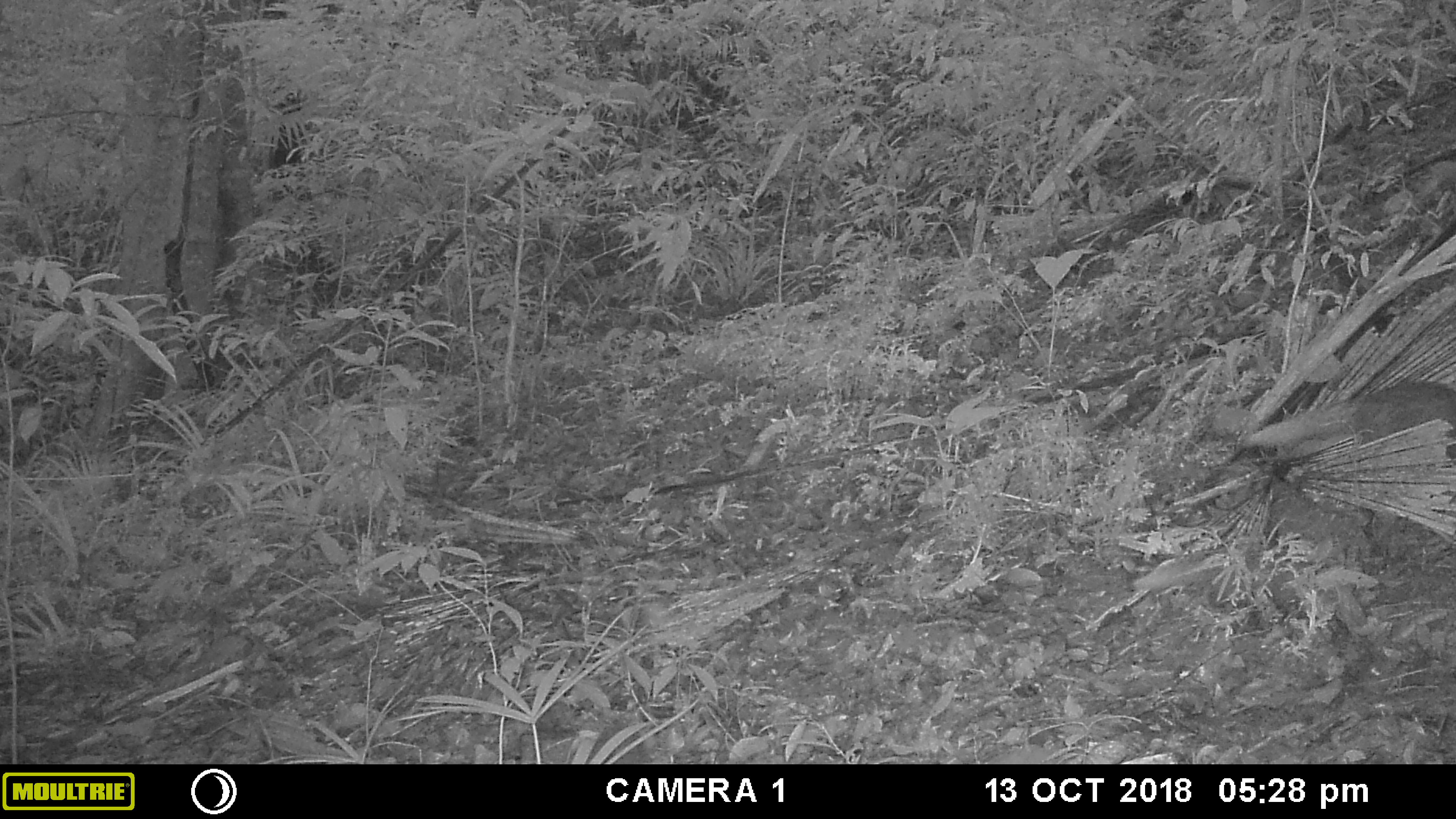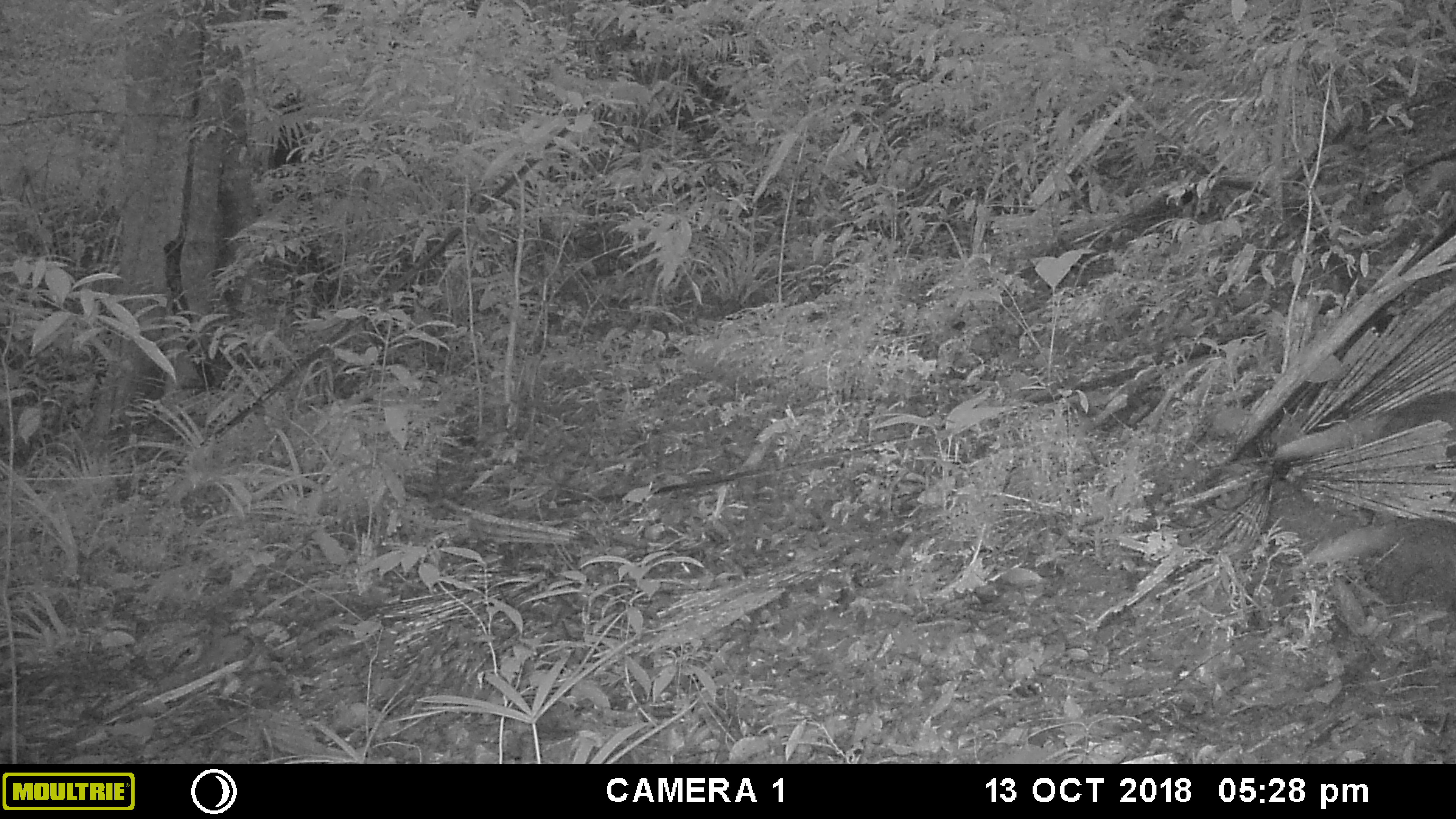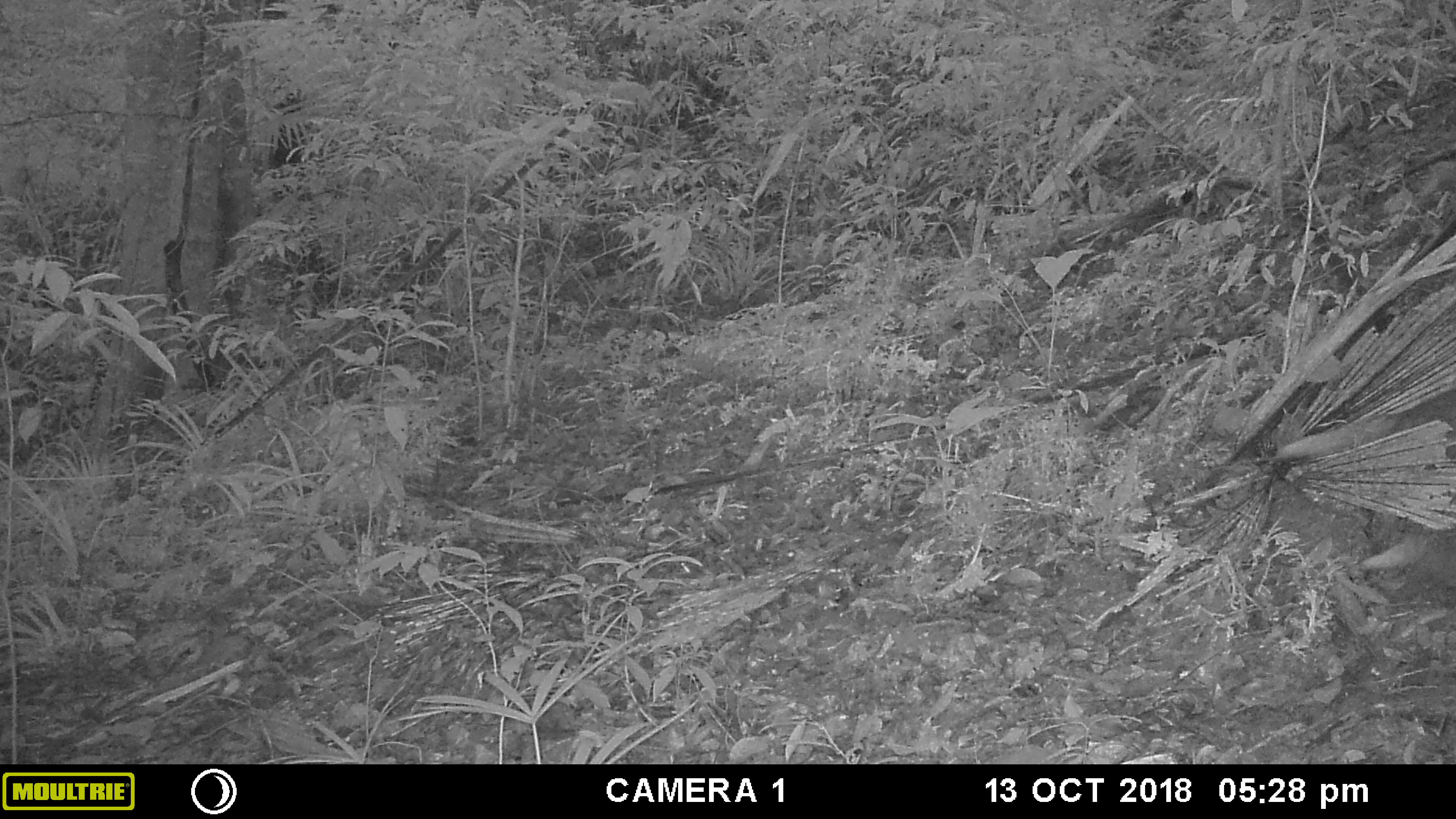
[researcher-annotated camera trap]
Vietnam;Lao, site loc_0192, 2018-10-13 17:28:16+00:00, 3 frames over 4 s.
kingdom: Animalia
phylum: Chordata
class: Mammalia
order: Carnivora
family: Herpestidae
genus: Urva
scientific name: Urva urva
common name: crab-eating mongoose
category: crab eating mongoose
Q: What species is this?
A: Crab eating mongoose (crab-eating mongoose) (Urva urva).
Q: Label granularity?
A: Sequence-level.